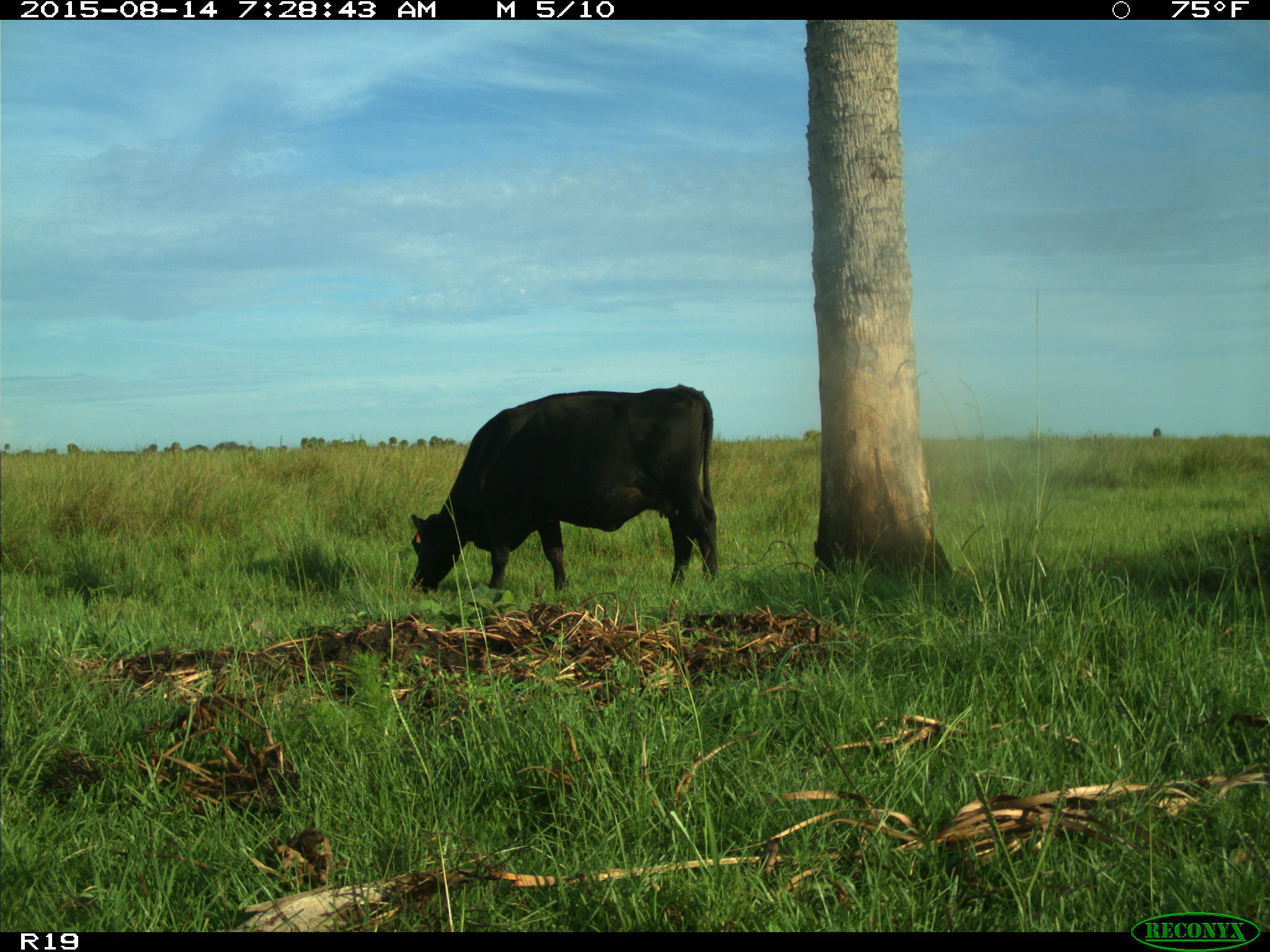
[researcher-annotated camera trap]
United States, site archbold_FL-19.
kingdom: Animalia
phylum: Chordata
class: Mammalia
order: Artiodactyla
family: Bovidae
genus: Bos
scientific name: Bos taurus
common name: domestic cow